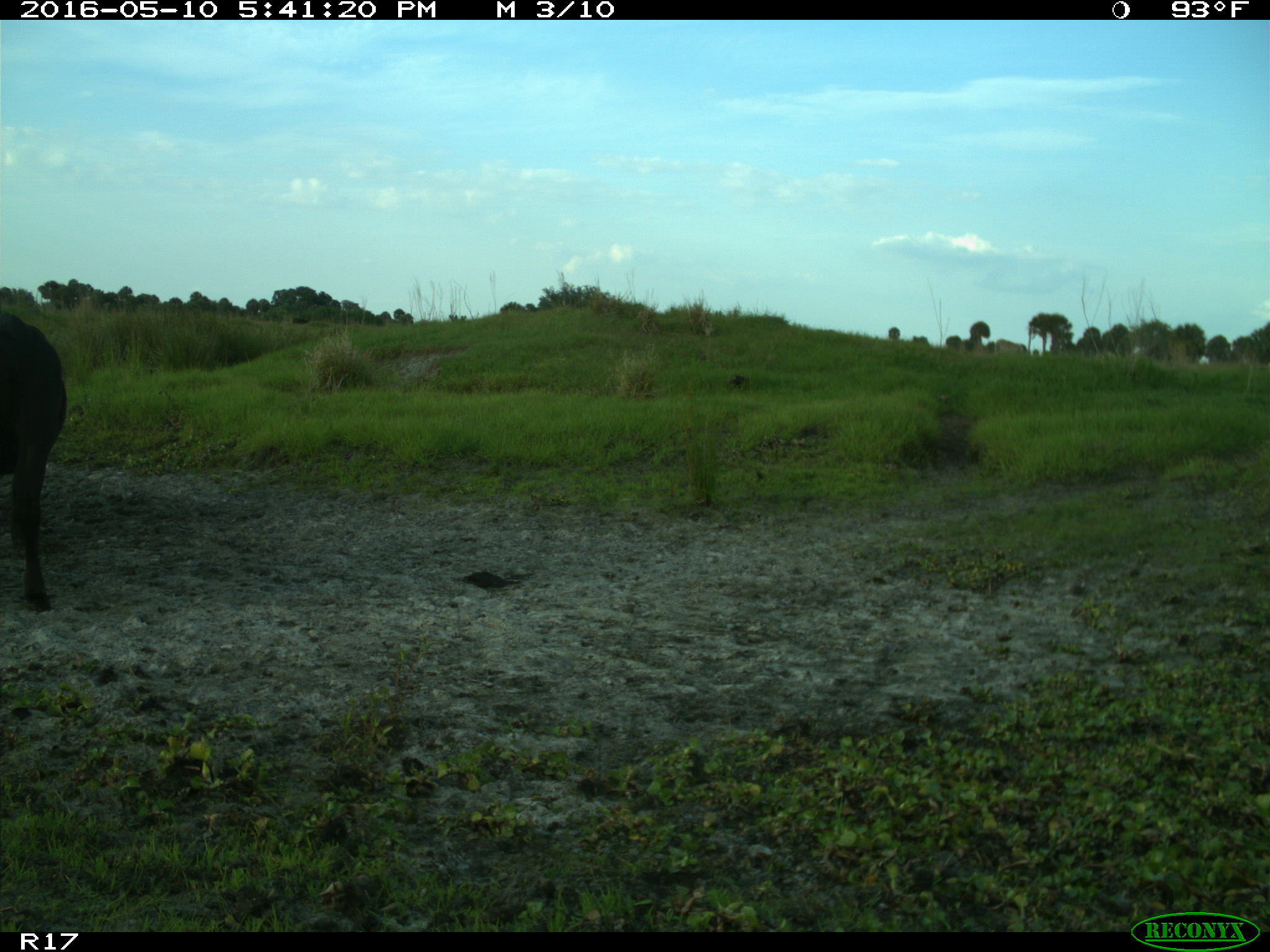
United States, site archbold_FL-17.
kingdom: Animalia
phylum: Chordata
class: Mammalia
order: Artiodactyla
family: Bovidae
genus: Bos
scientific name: Bos taurus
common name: domestic cow